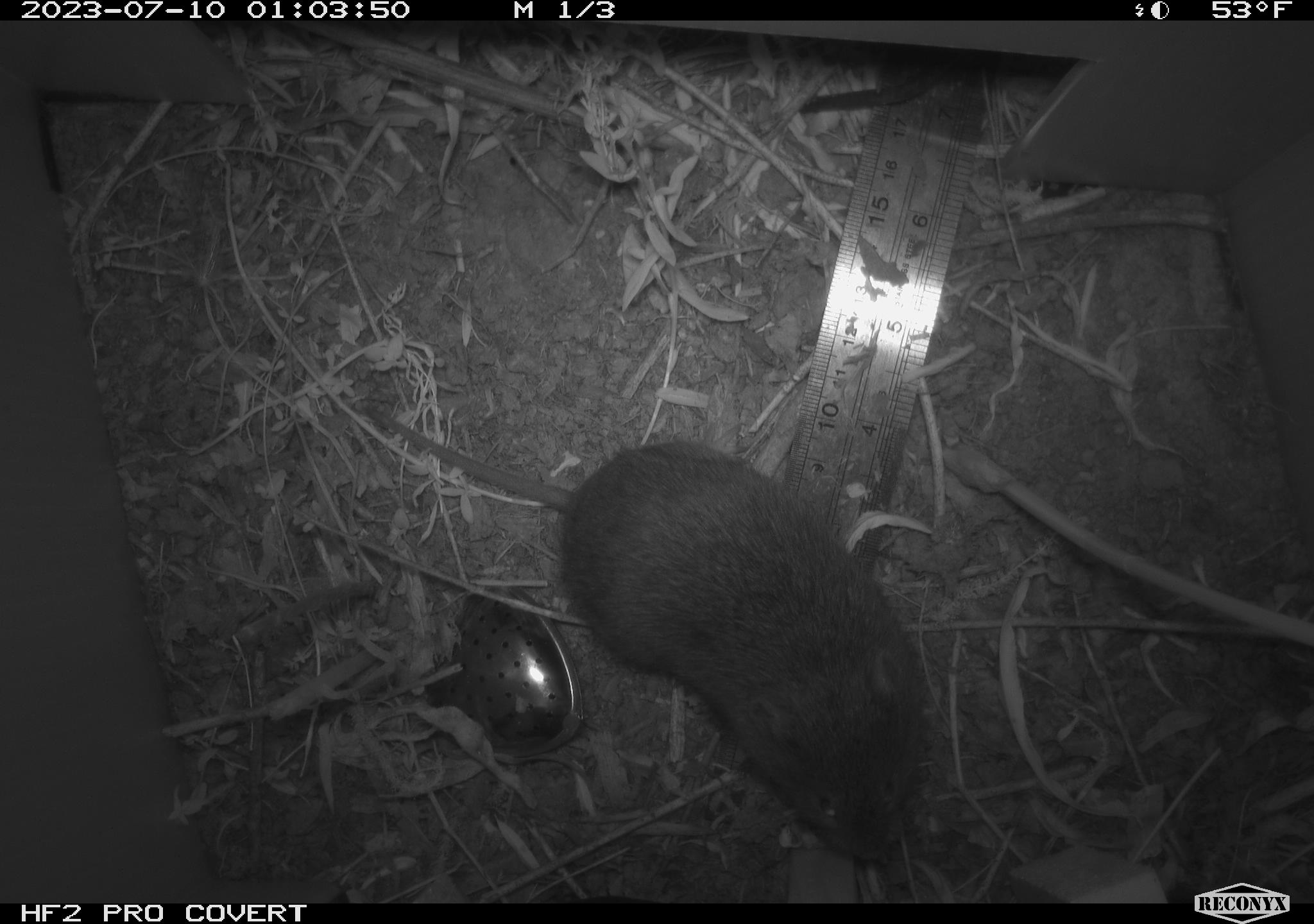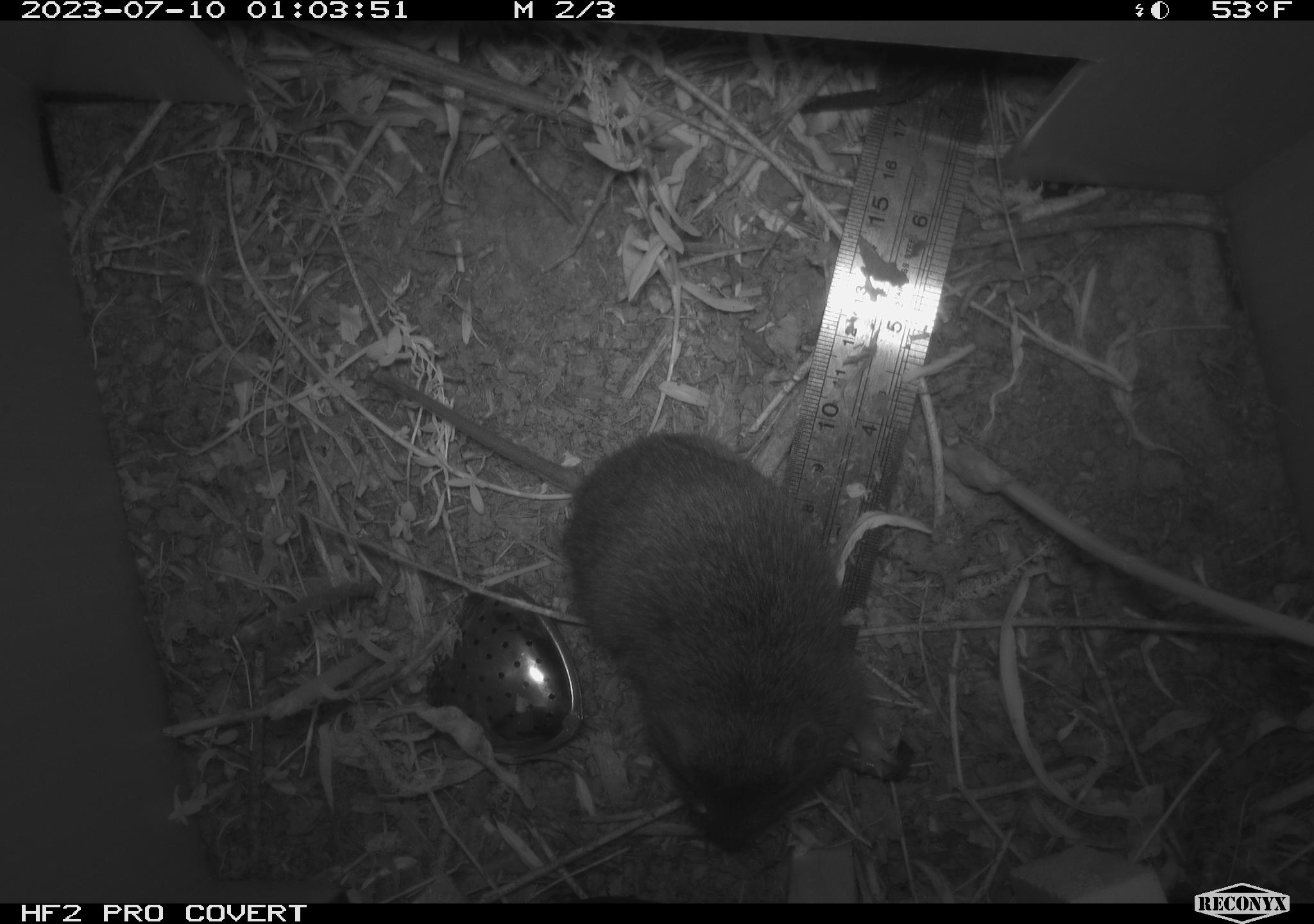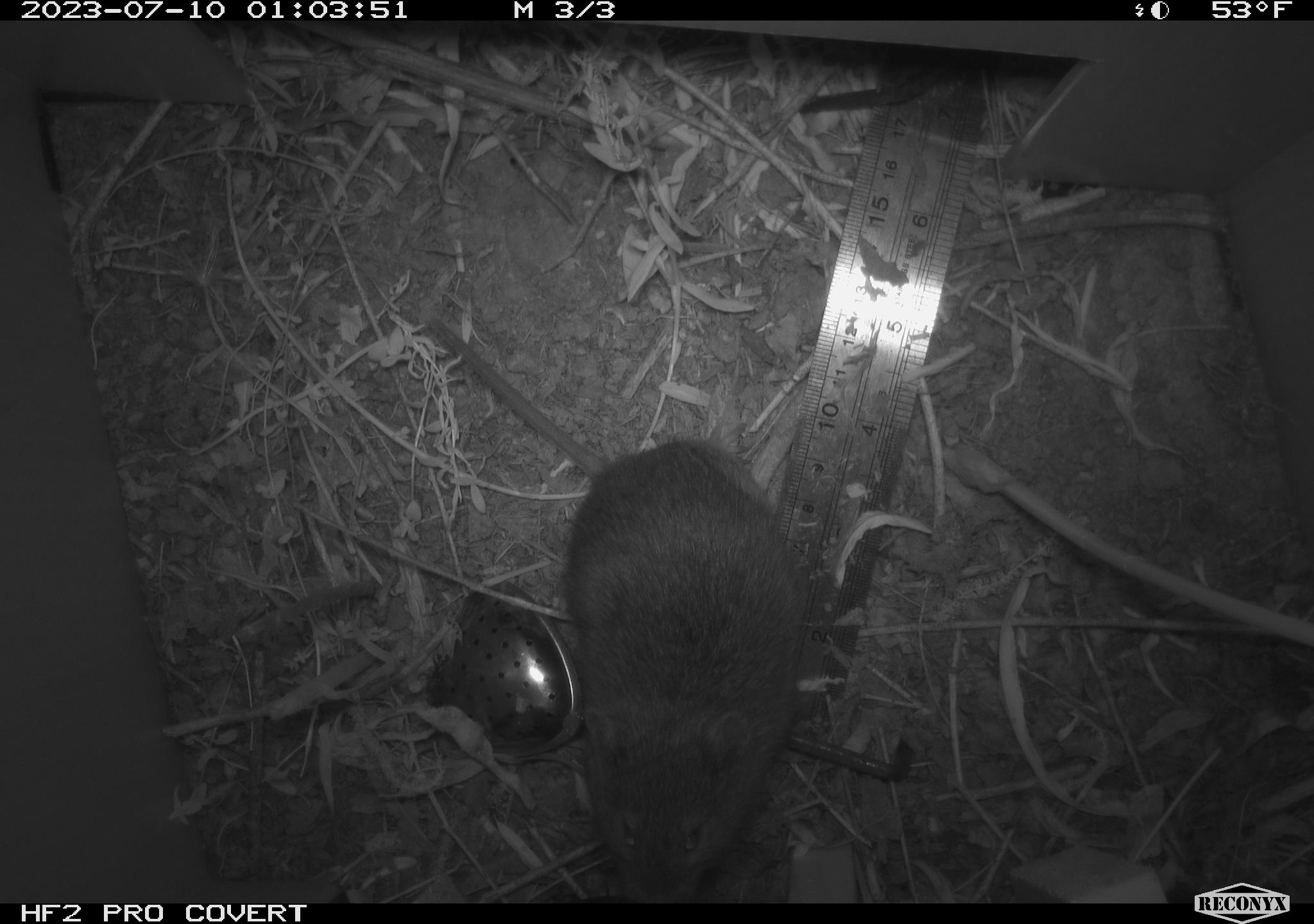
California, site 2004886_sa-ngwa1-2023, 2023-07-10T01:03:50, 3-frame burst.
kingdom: Animalia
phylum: Chordata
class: Mammalia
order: Rodentia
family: Cricetidae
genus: Microtus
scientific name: Microtus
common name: meadow vole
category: microtus species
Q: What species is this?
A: Microtus species (meadow vole) (Microtus).